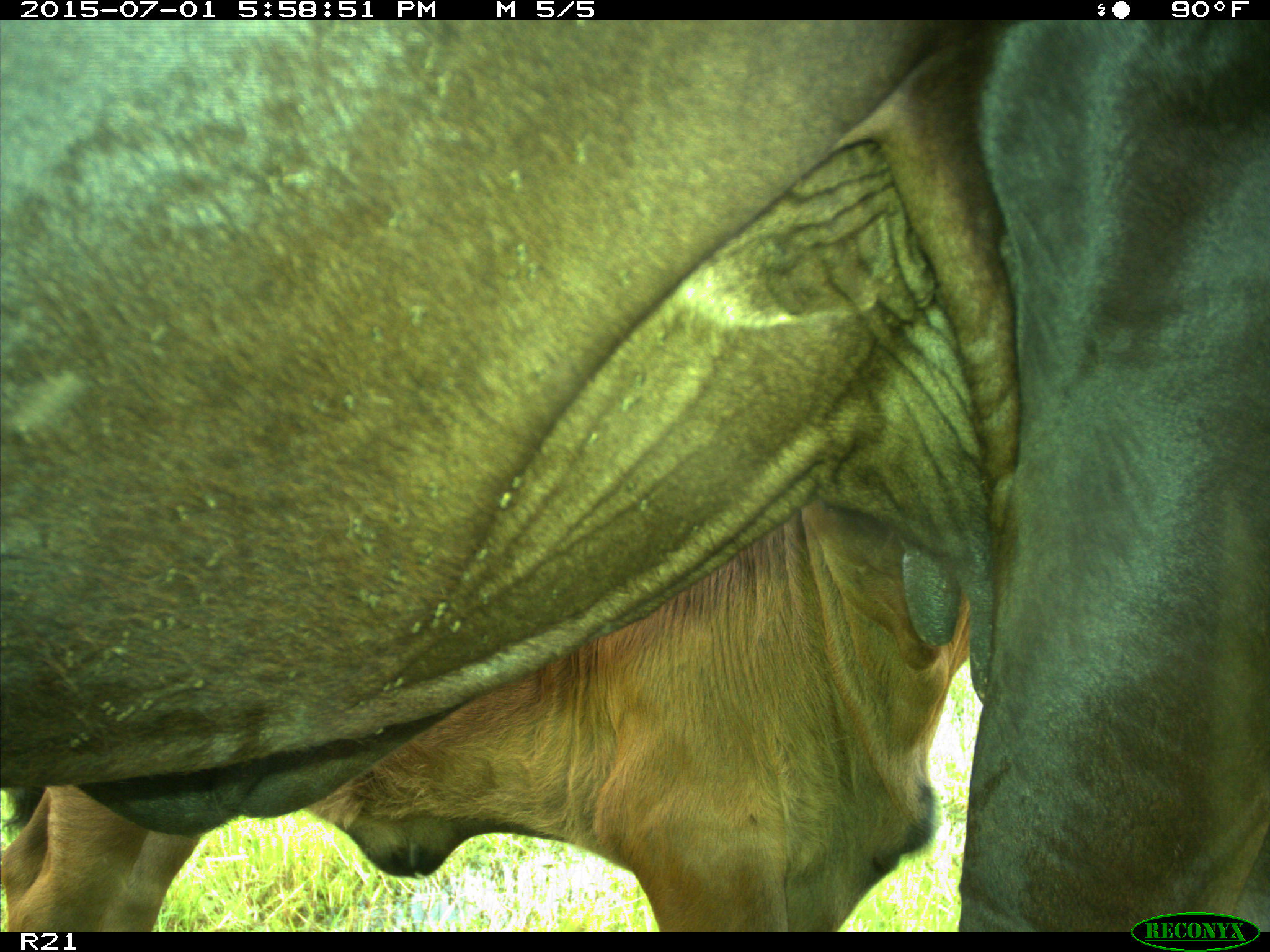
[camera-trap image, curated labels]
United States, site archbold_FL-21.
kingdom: Animalia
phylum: Chordata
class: Mammalia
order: Artiodactyla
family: Bovidae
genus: Bos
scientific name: Bos taurus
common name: domestic cow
Bos taurus (domestic cow).